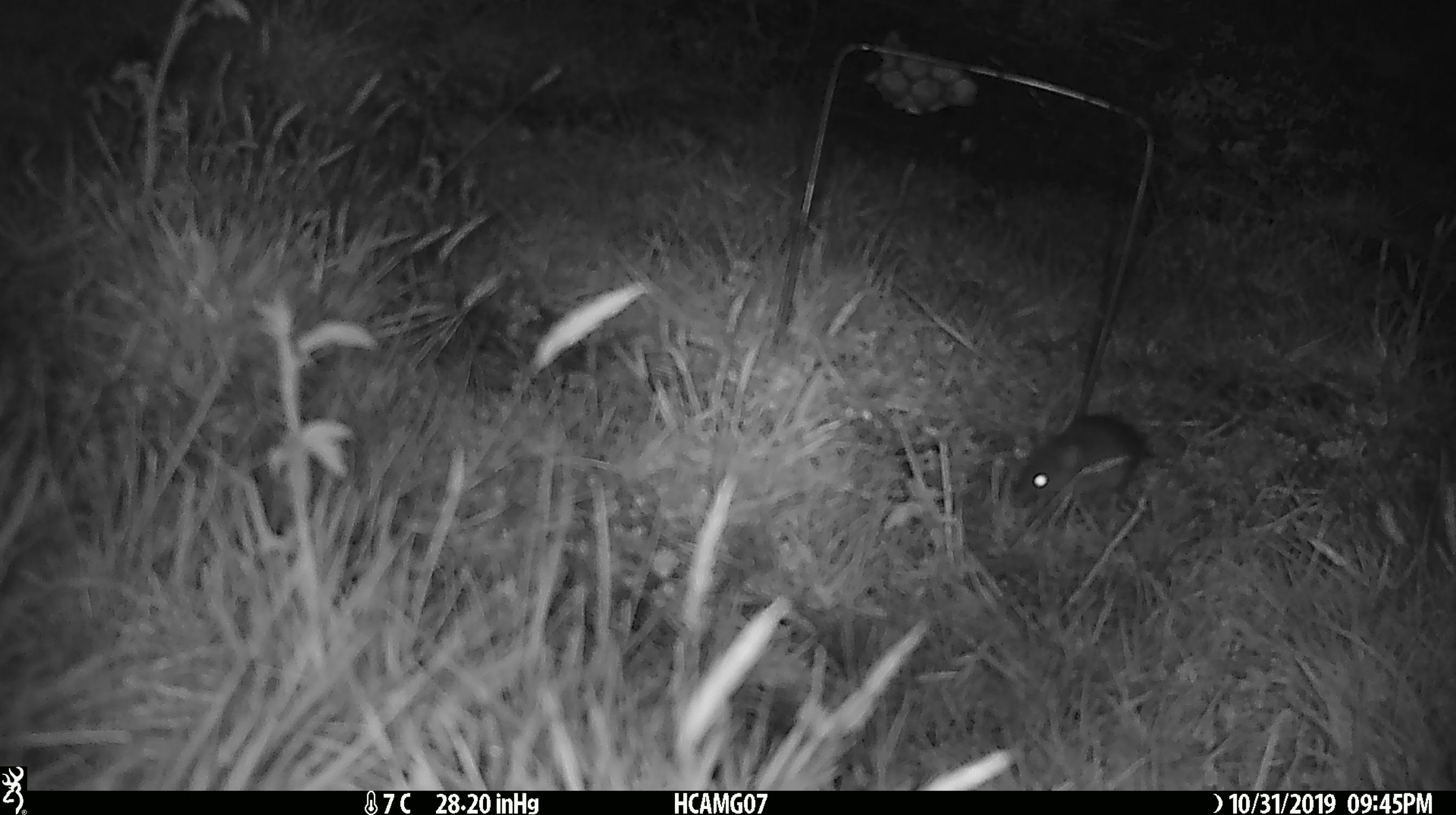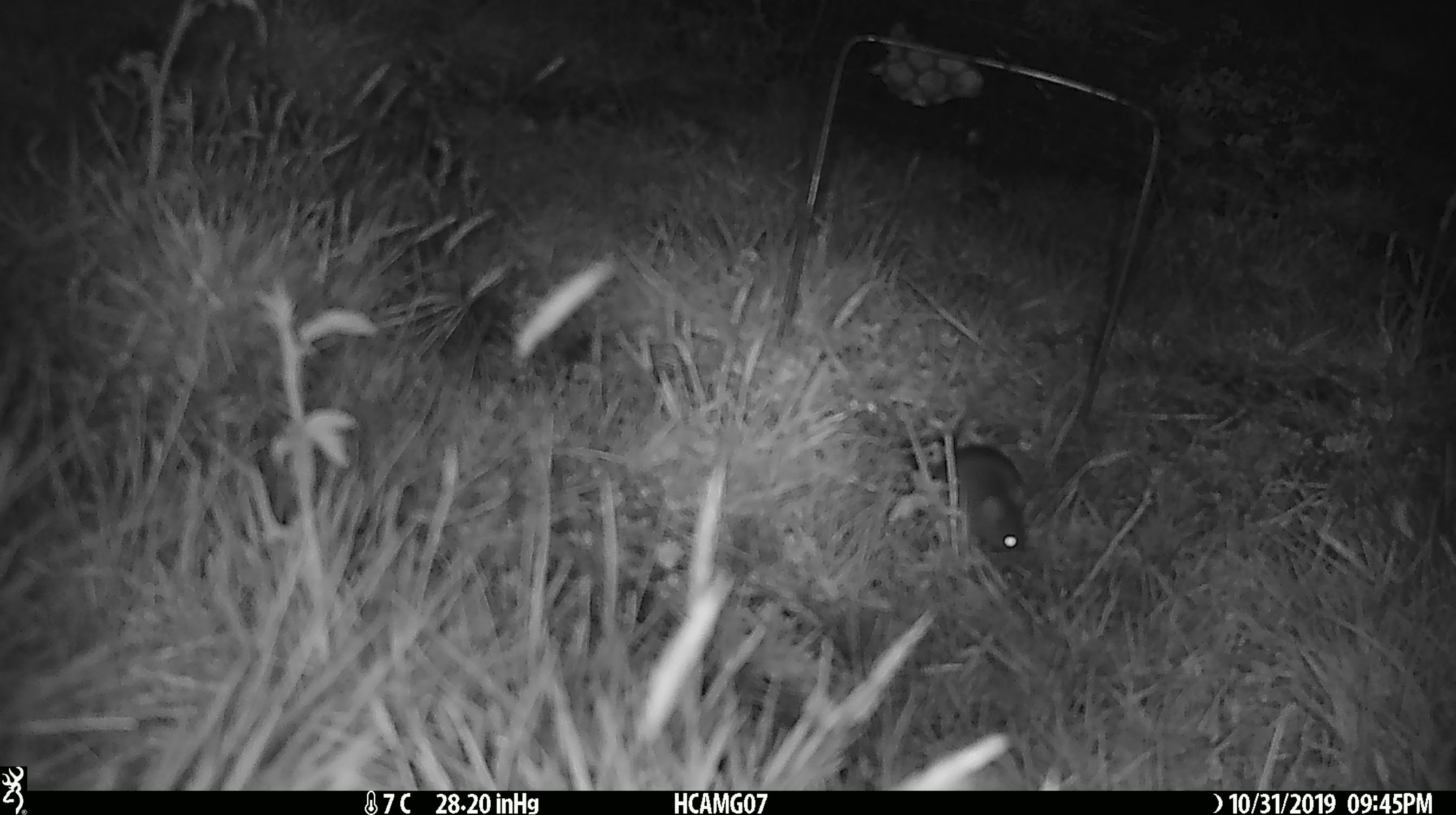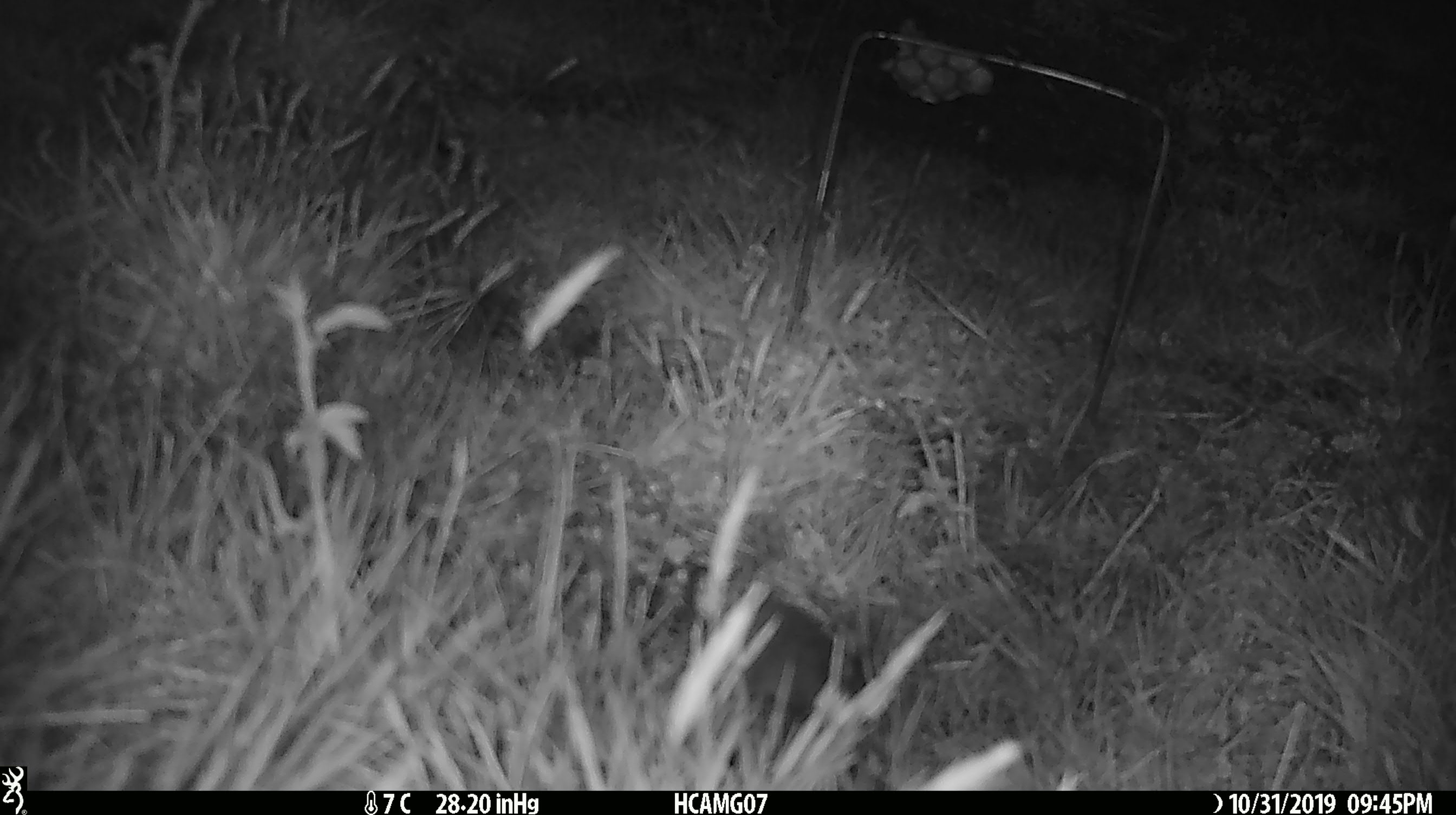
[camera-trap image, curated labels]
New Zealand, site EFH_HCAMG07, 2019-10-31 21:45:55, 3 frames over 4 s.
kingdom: Animalia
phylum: Chordata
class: Mammalia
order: Rodentia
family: Muridae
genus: Mus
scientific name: Mus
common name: mouse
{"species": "mouse (Mus)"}